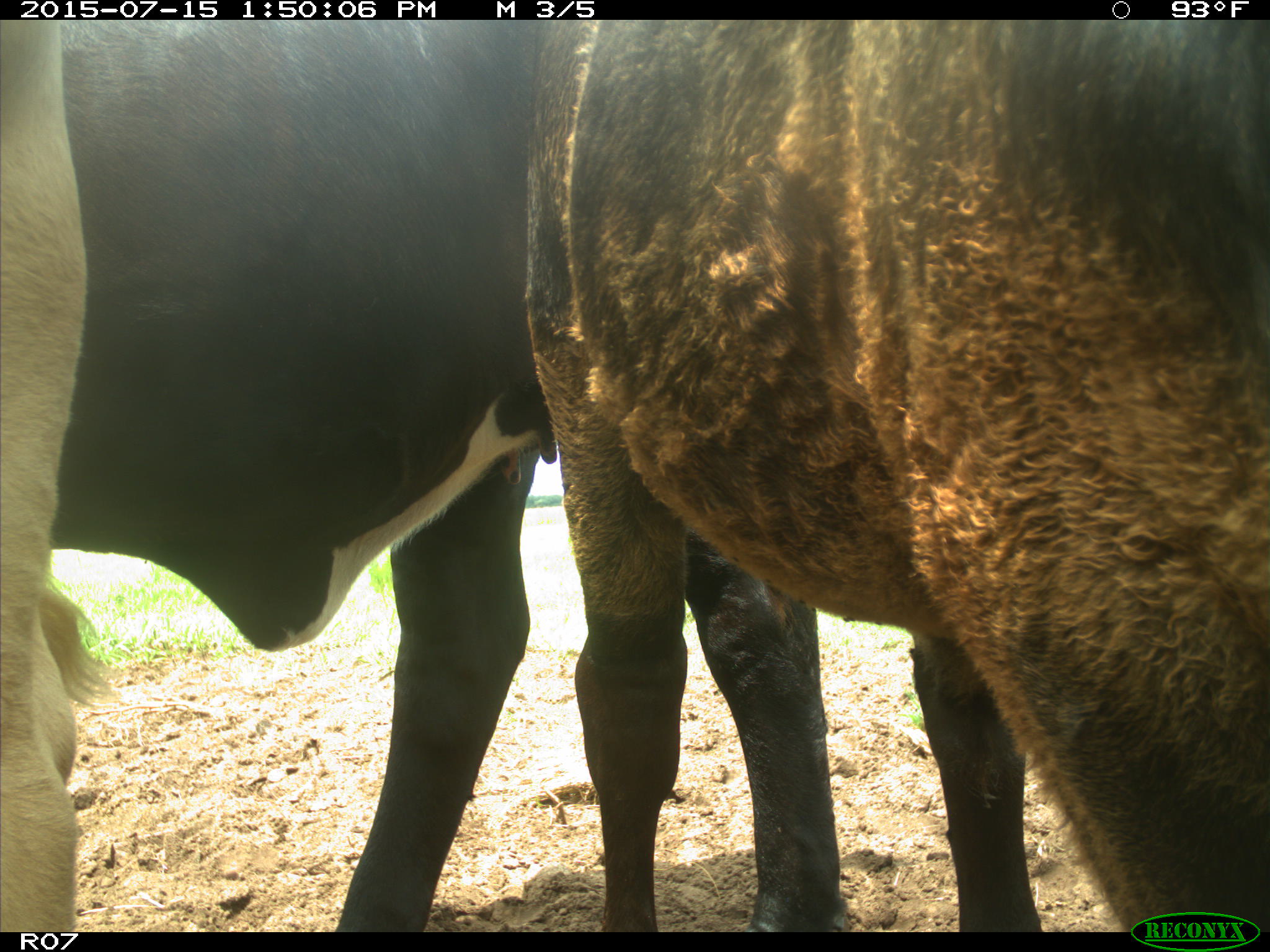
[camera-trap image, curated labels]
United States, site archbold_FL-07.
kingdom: Animalia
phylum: Chordata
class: Mammalia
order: Artiodactyla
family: Bovidae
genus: Bos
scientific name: Bos taurus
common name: domestic cow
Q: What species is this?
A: Bos taurus (domestic cow).